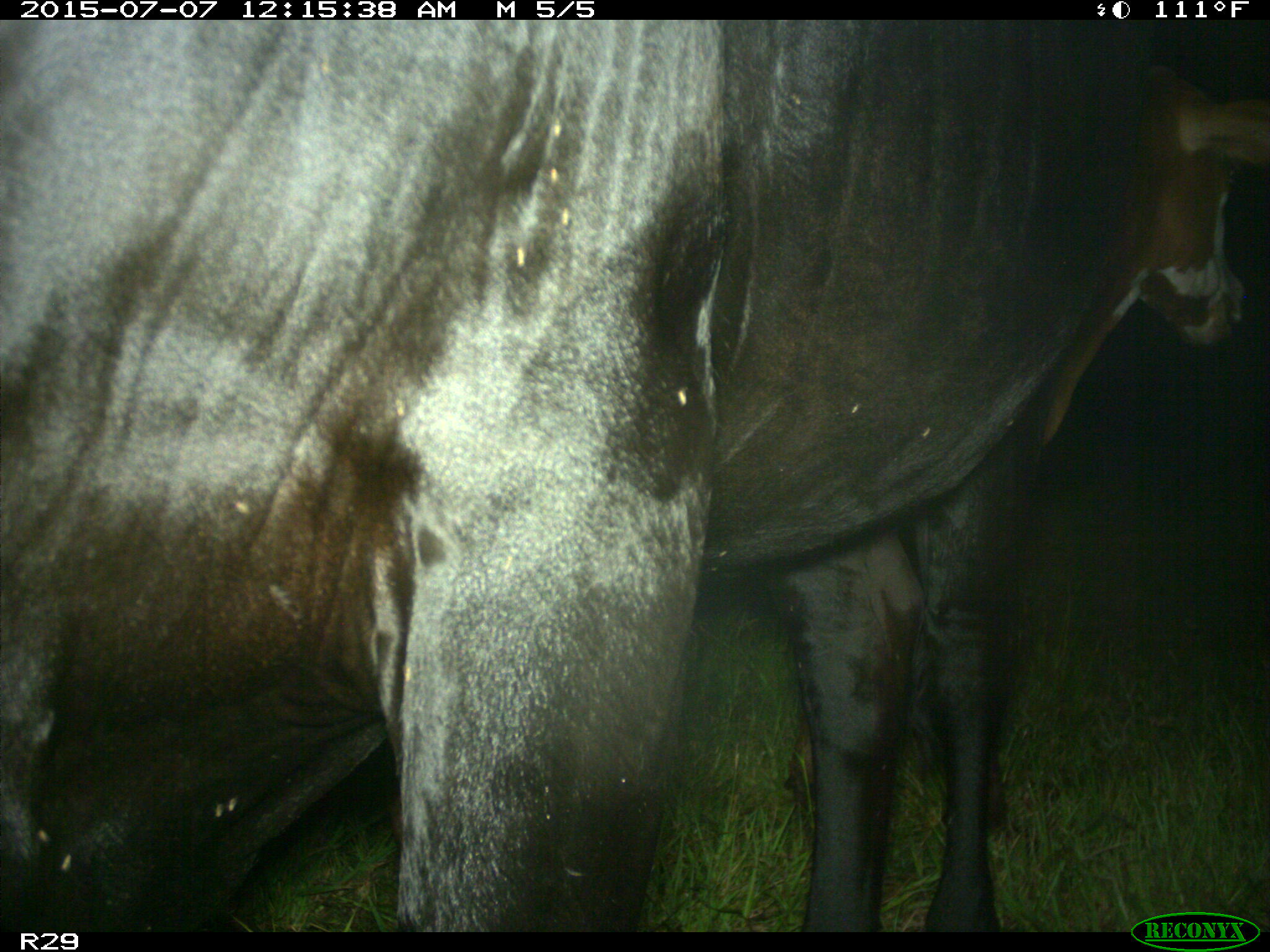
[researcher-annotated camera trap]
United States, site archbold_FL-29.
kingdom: Animalia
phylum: Chordata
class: Mammalia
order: Artiodactyla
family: Bovidae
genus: Bos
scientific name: Bos taurus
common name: domestic cow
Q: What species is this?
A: Bos taurus (domestic cow).